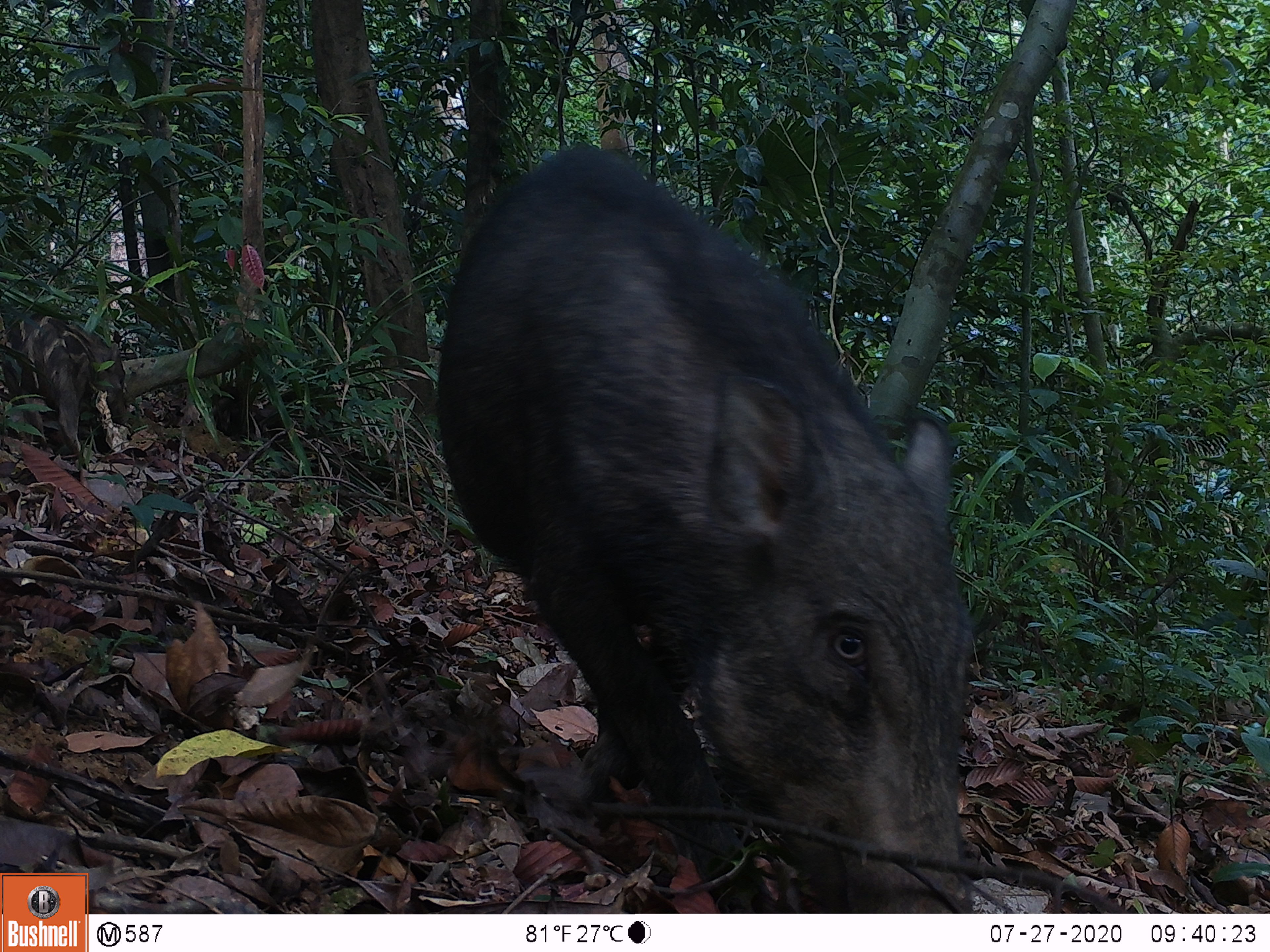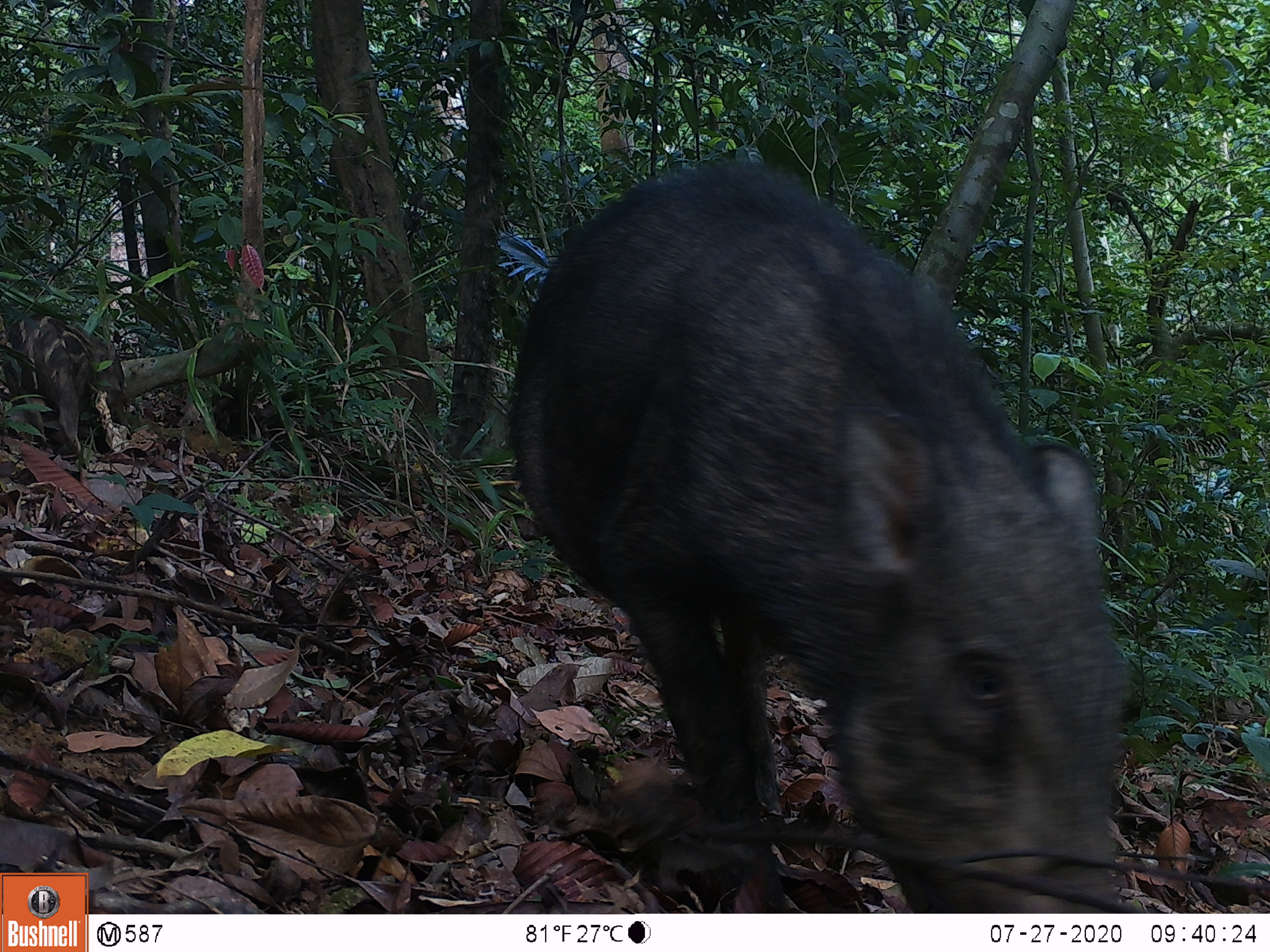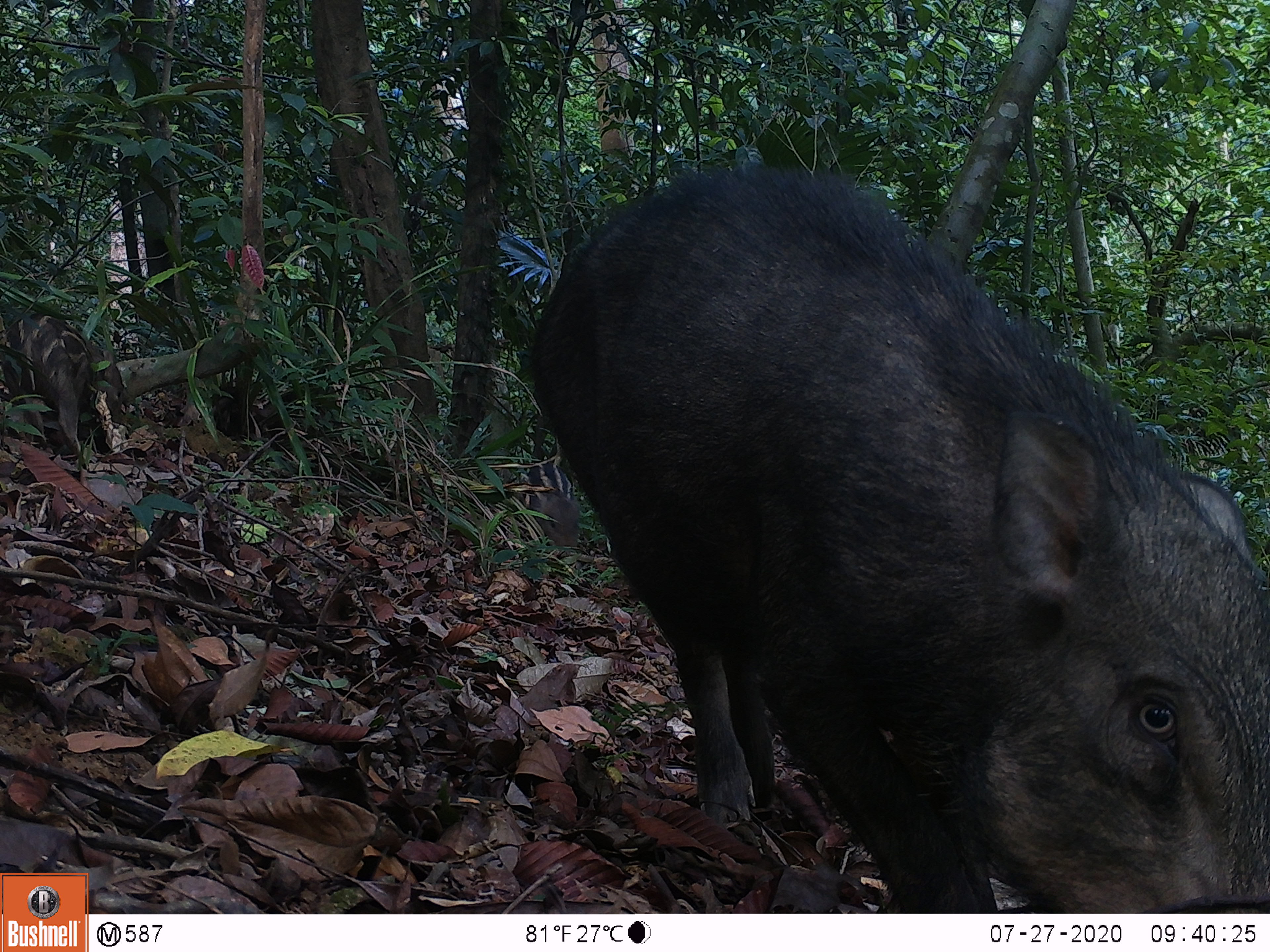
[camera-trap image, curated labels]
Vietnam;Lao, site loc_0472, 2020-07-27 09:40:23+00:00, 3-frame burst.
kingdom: Animalia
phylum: Chordata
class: Mammalia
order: Artiodactyla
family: Suidae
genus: Sus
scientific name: Sus scrofa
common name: eurasian wild pig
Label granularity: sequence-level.